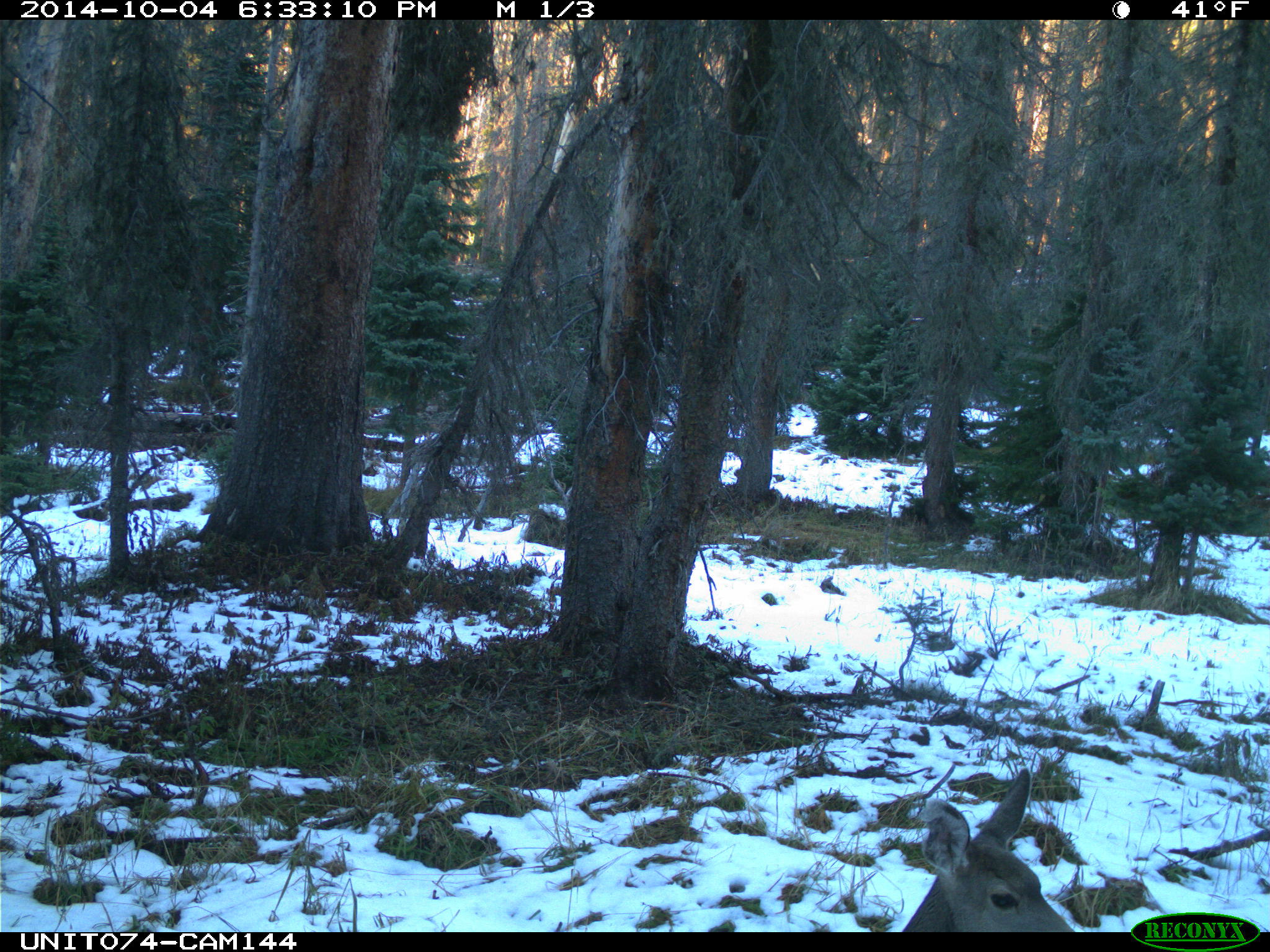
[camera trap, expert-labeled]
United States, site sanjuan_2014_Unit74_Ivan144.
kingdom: Animalia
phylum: Chordata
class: Mammalia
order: Artiodactyla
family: Cervidae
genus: Odocoileus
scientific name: Odocoileus hemionus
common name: mule deer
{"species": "Odocoileus hemionus (mule deer)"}